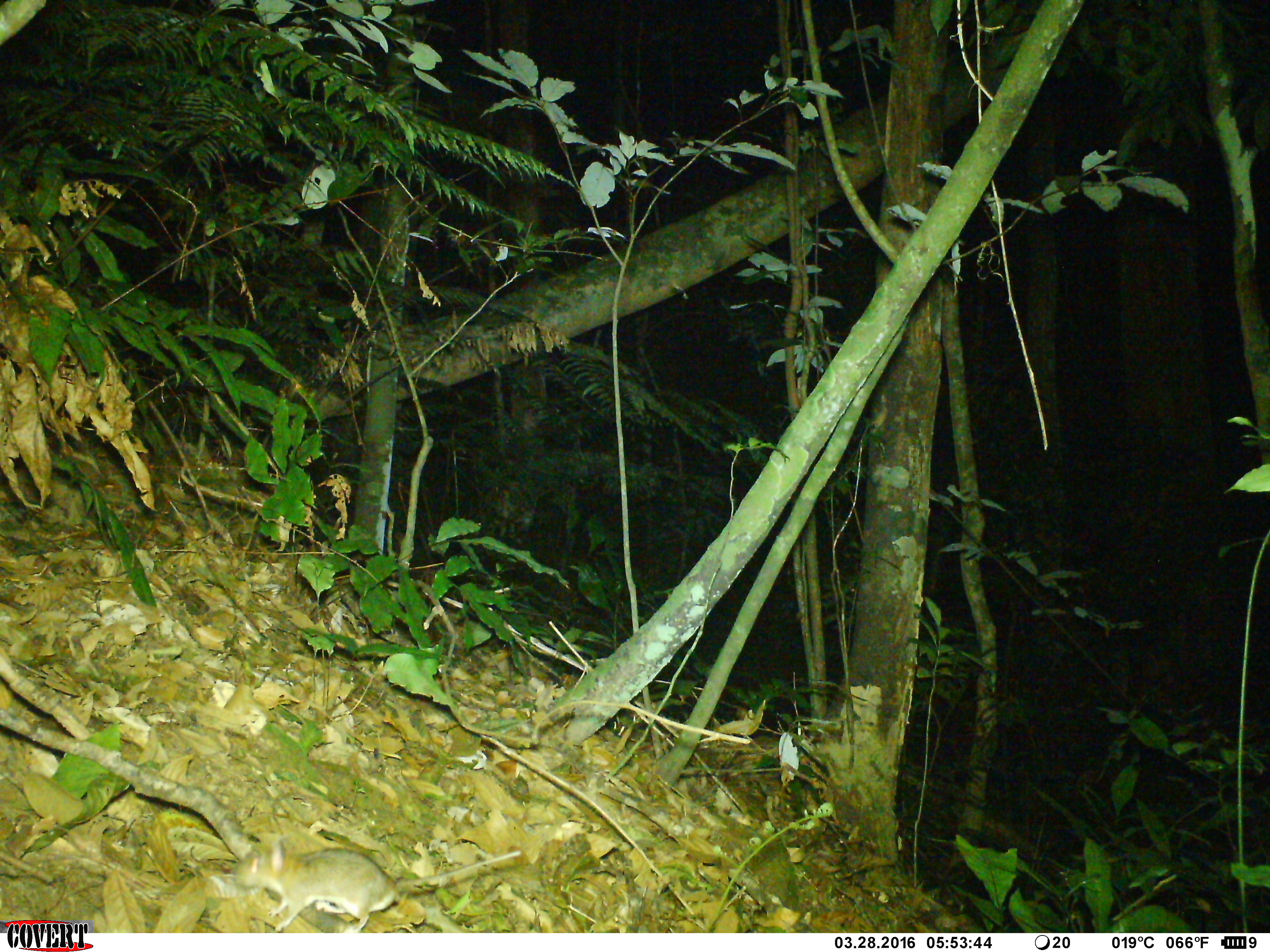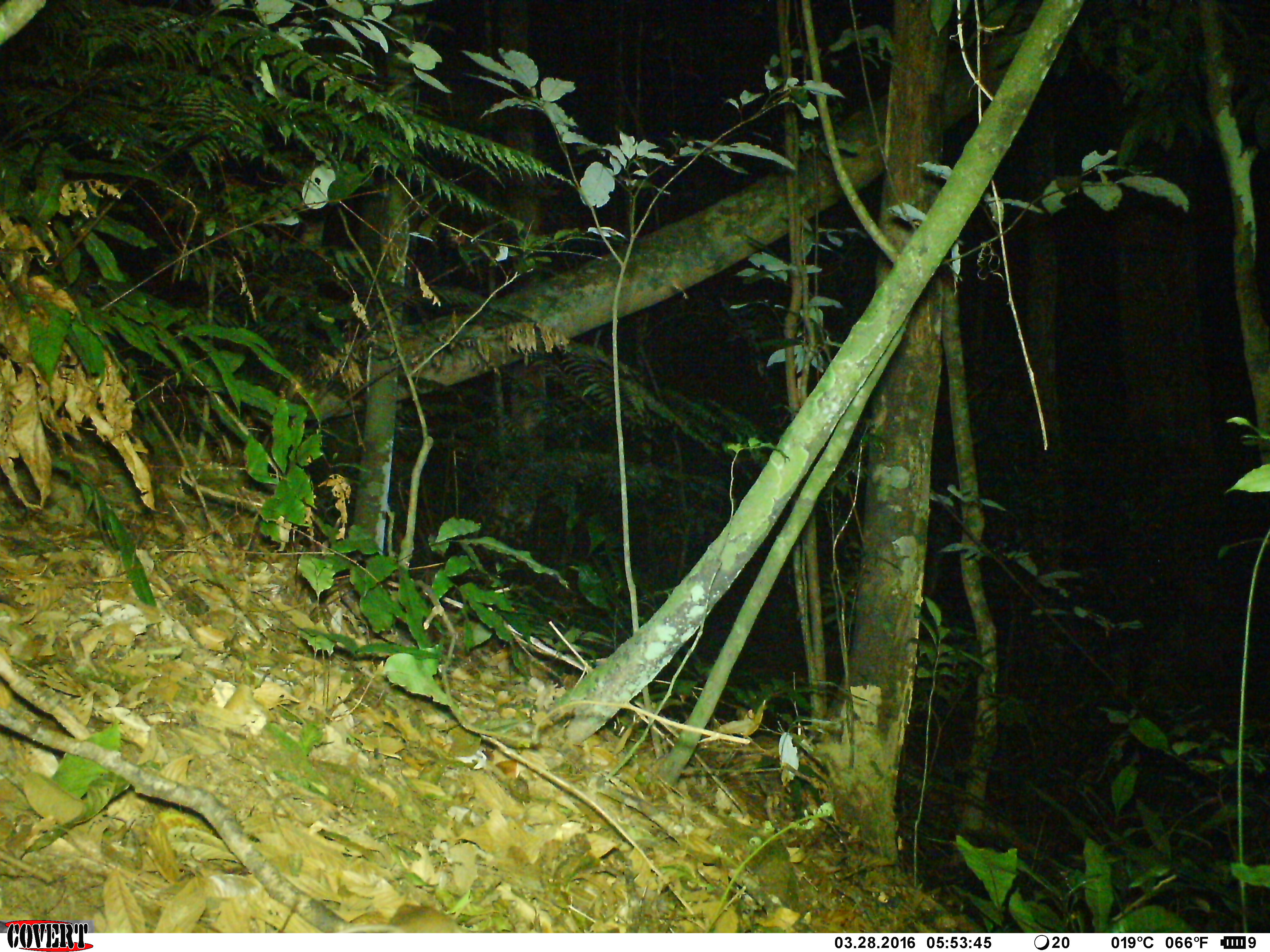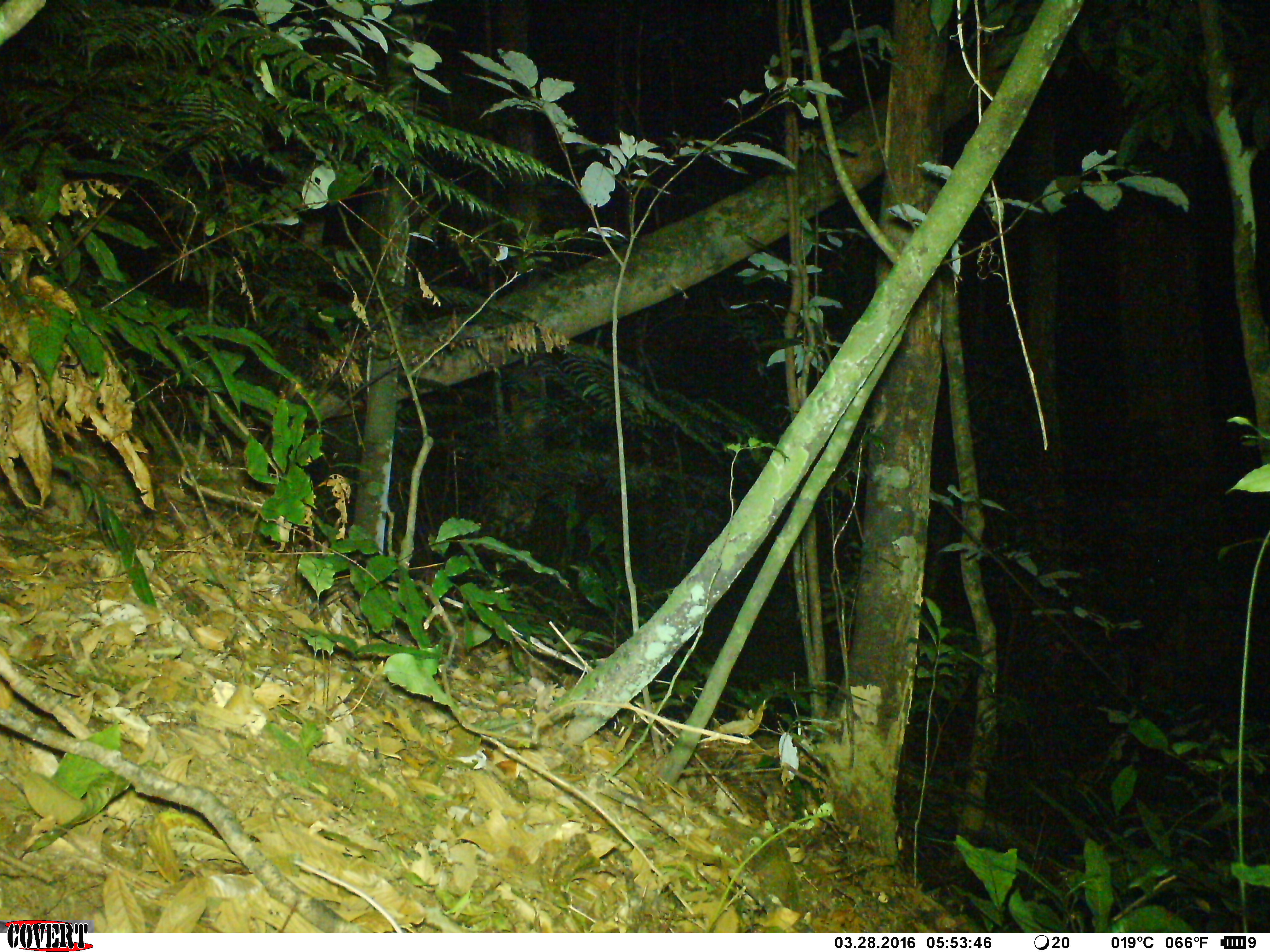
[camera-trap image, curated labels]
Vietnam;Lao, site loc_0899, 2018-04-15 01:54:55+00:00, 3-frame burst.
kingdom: Animalia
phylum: Chordata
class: Mammalia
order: Rodentia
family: Muridae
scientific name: Muridae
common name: old-world mice and rats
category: unidentified murid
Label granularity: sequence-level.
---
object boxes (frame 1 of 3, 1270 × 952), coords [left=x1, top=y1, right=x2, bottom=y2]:
unidentified murid: [left=234, top=834, right=521, bottom=933]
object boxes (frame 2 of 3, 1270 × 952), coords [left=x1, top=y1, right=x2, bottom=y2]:
unidentified murid: [left=389, top=904, right=465, bottom=933]